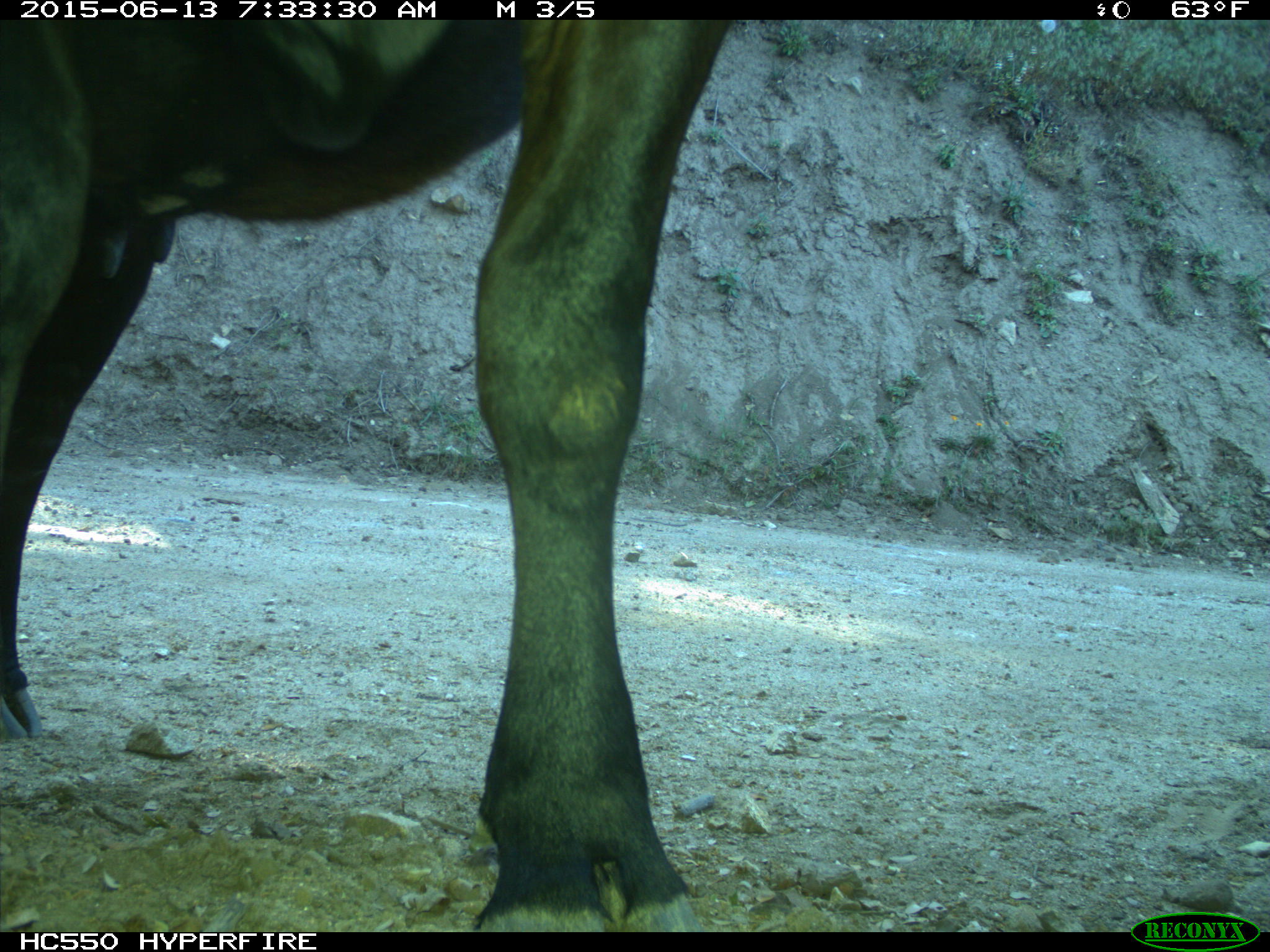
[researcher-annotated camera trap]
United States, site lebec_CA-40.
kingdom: Animalia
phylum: Chordata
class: Mammalia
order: Artiodactyla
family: Bovidae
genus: Bos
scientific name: Bos taurus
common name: domestic cow